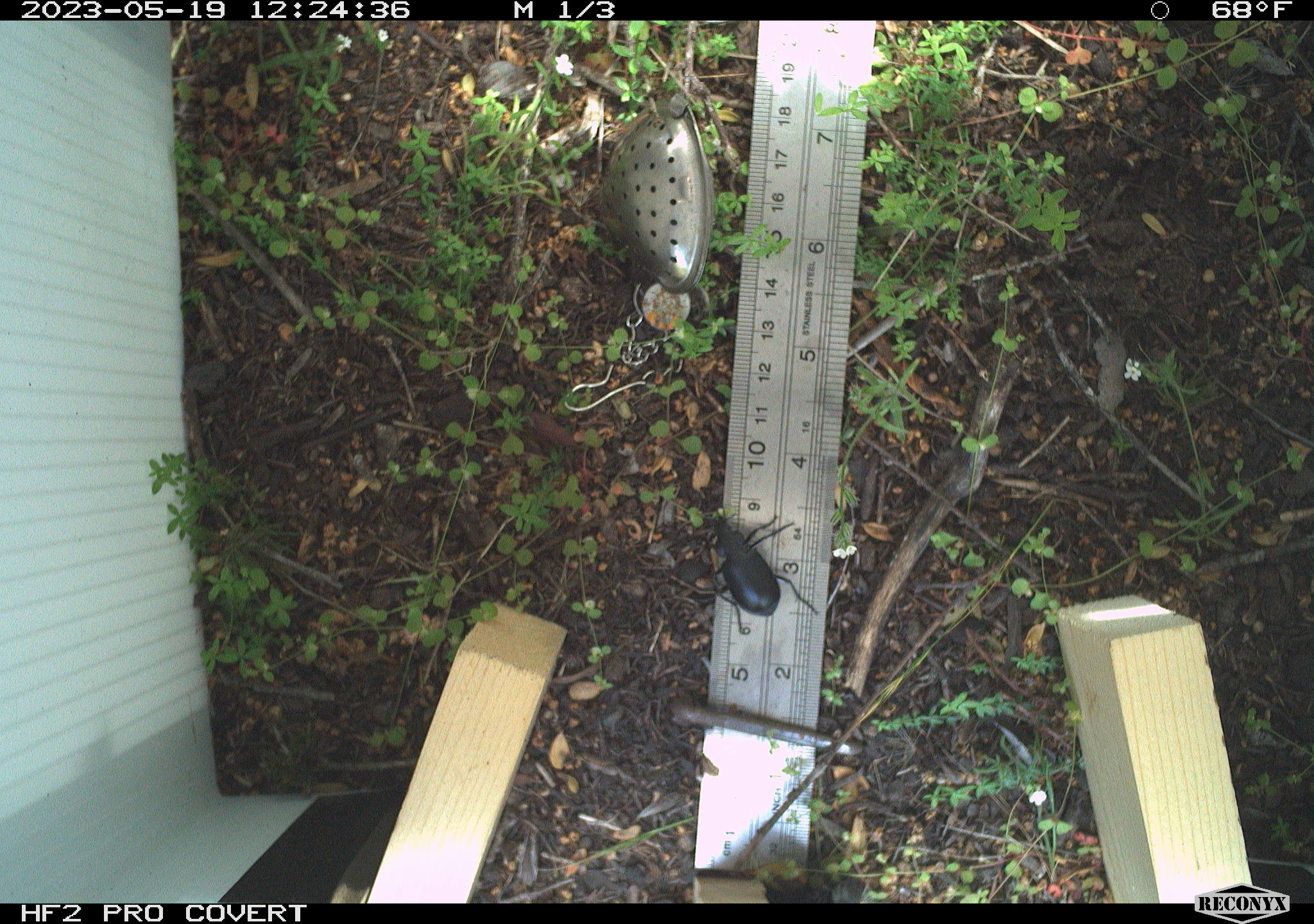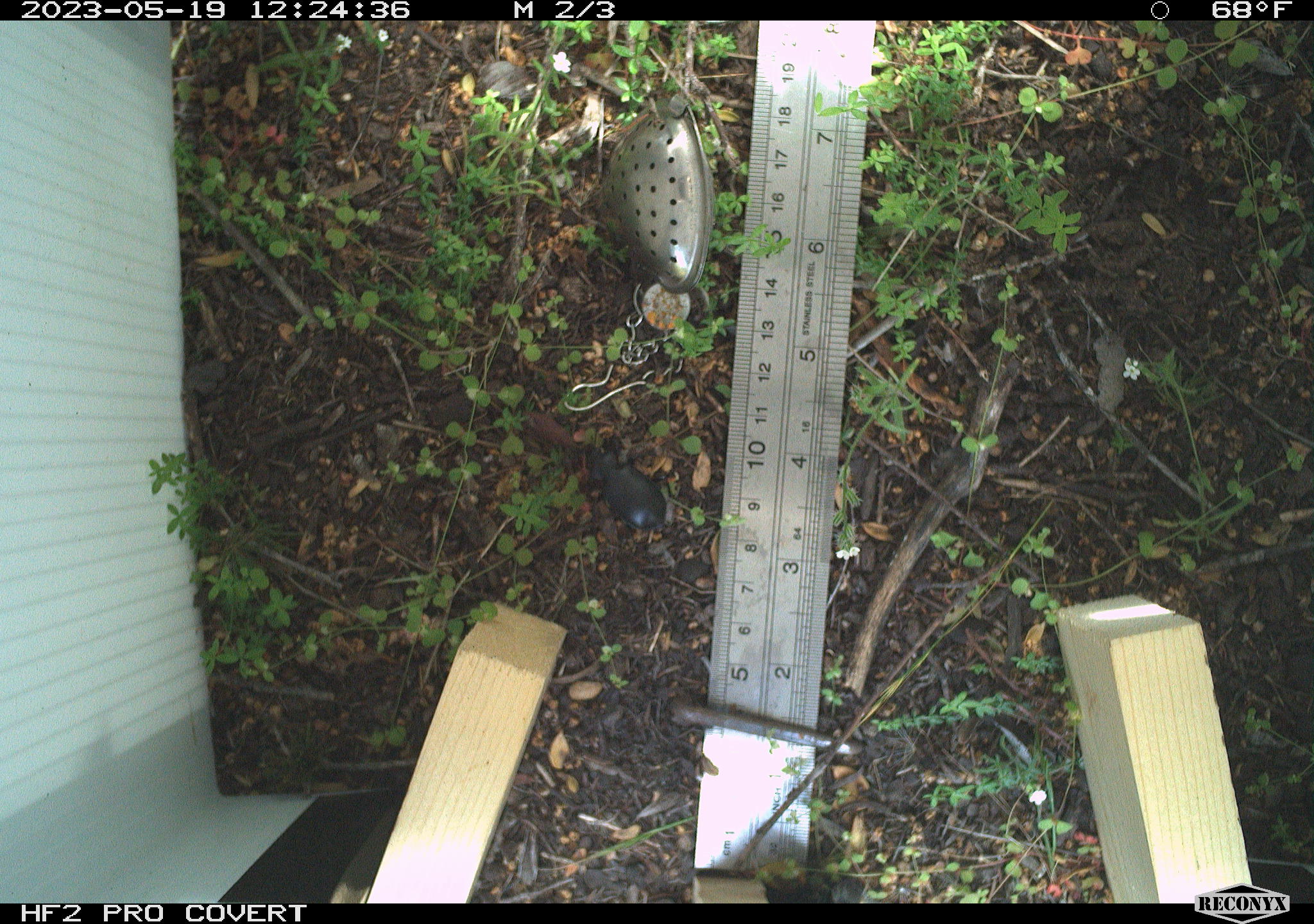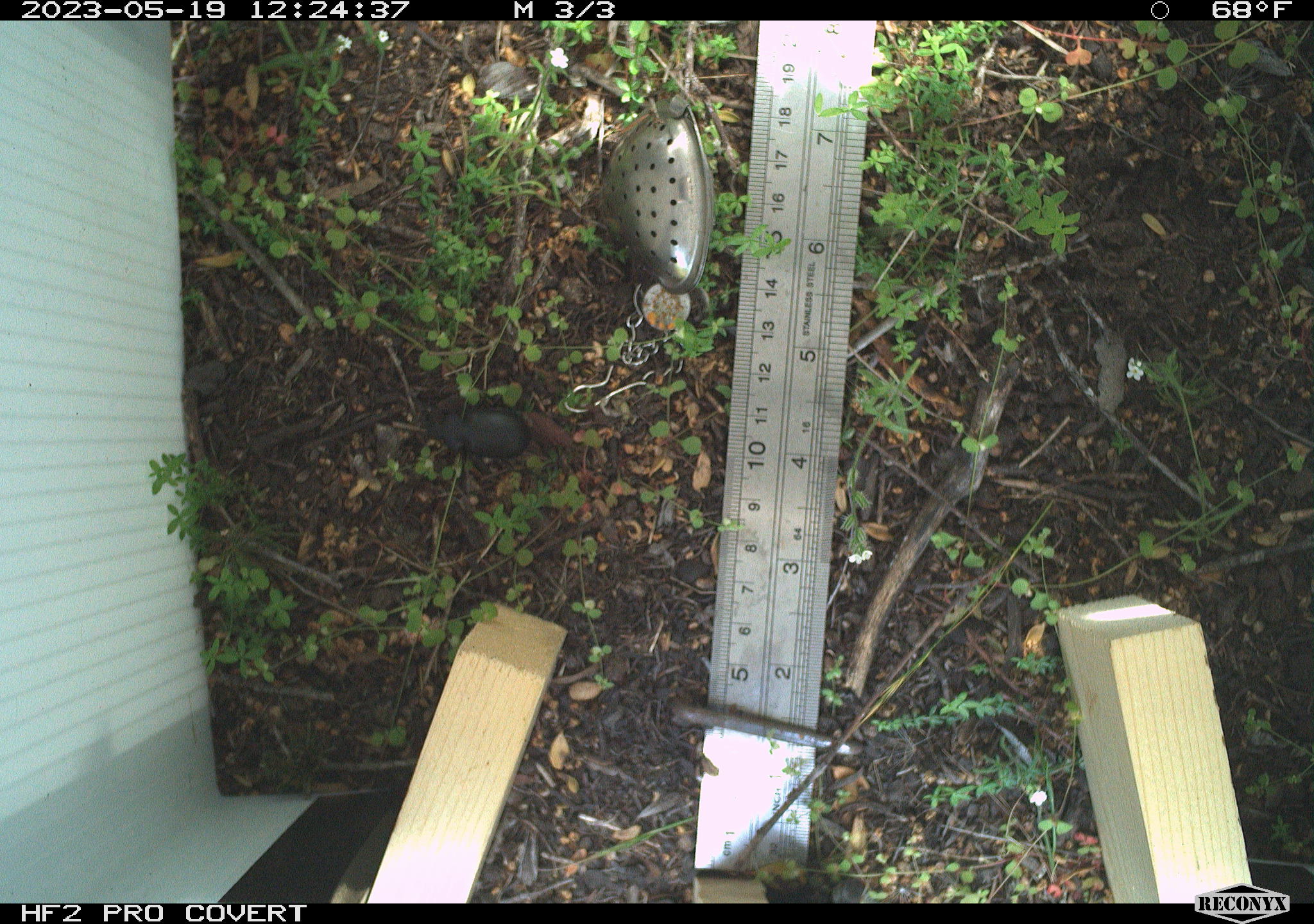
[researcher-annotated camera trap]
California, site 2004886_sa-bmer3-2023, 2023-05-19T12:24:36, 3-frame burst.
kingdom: Animalia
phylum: Arthropoda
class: Insecta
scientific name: Insecta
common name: insect